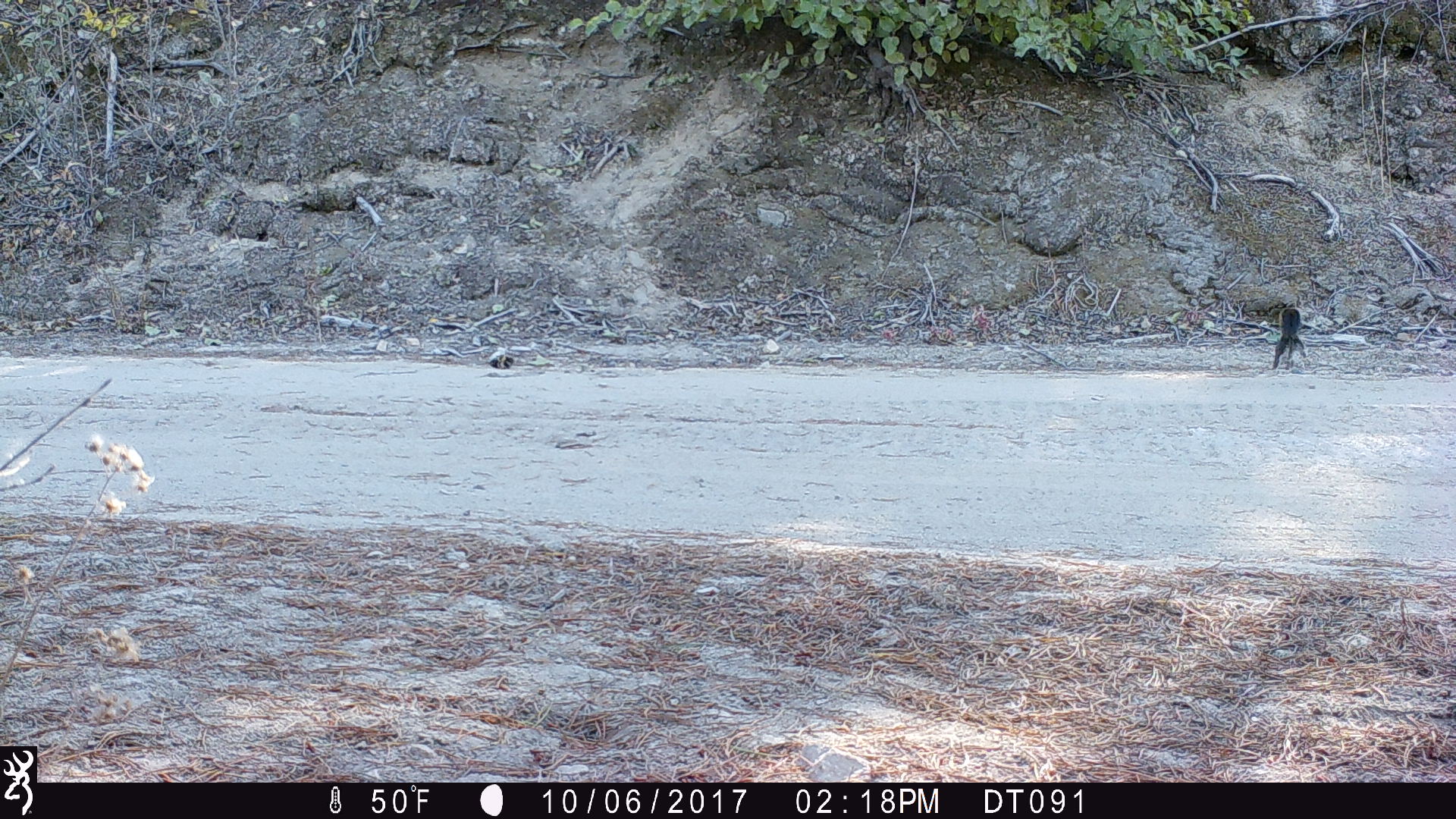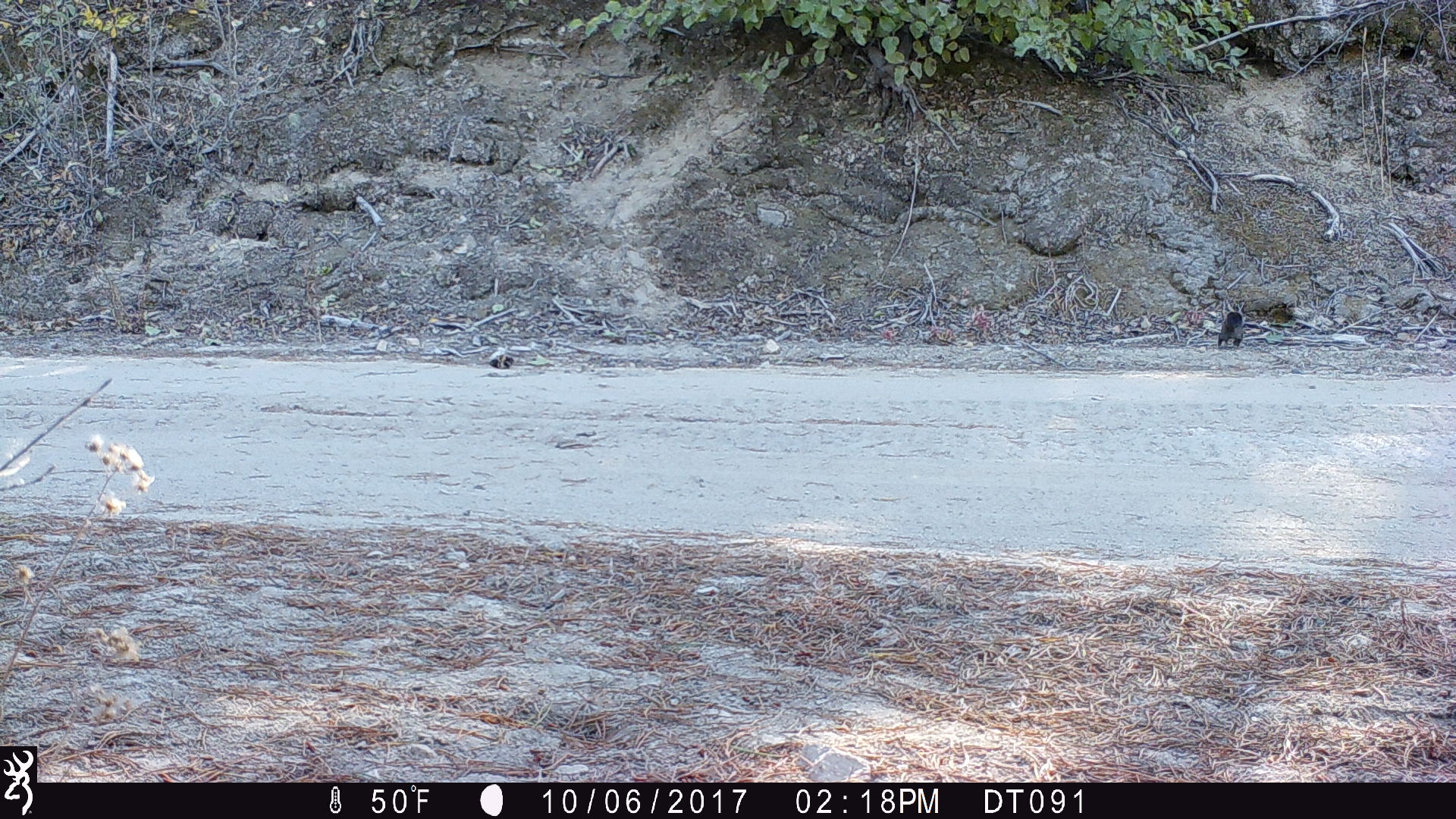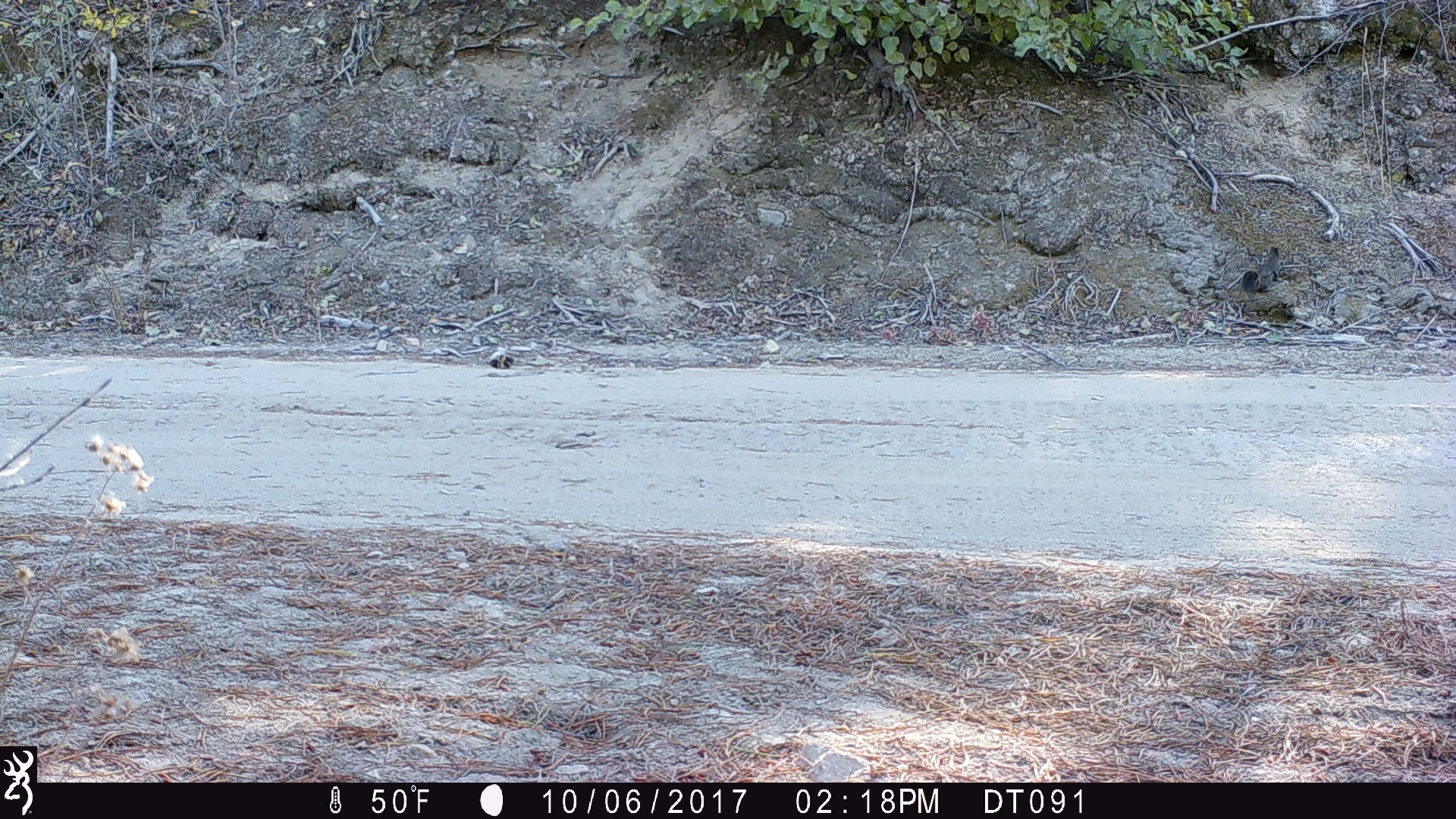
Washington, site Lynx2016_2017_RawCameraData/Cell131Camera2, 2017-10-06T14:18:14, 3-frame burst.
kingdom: Animalia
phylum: Chordata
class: Mammalia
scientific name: Mammalia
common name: small mammal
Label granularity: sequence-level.